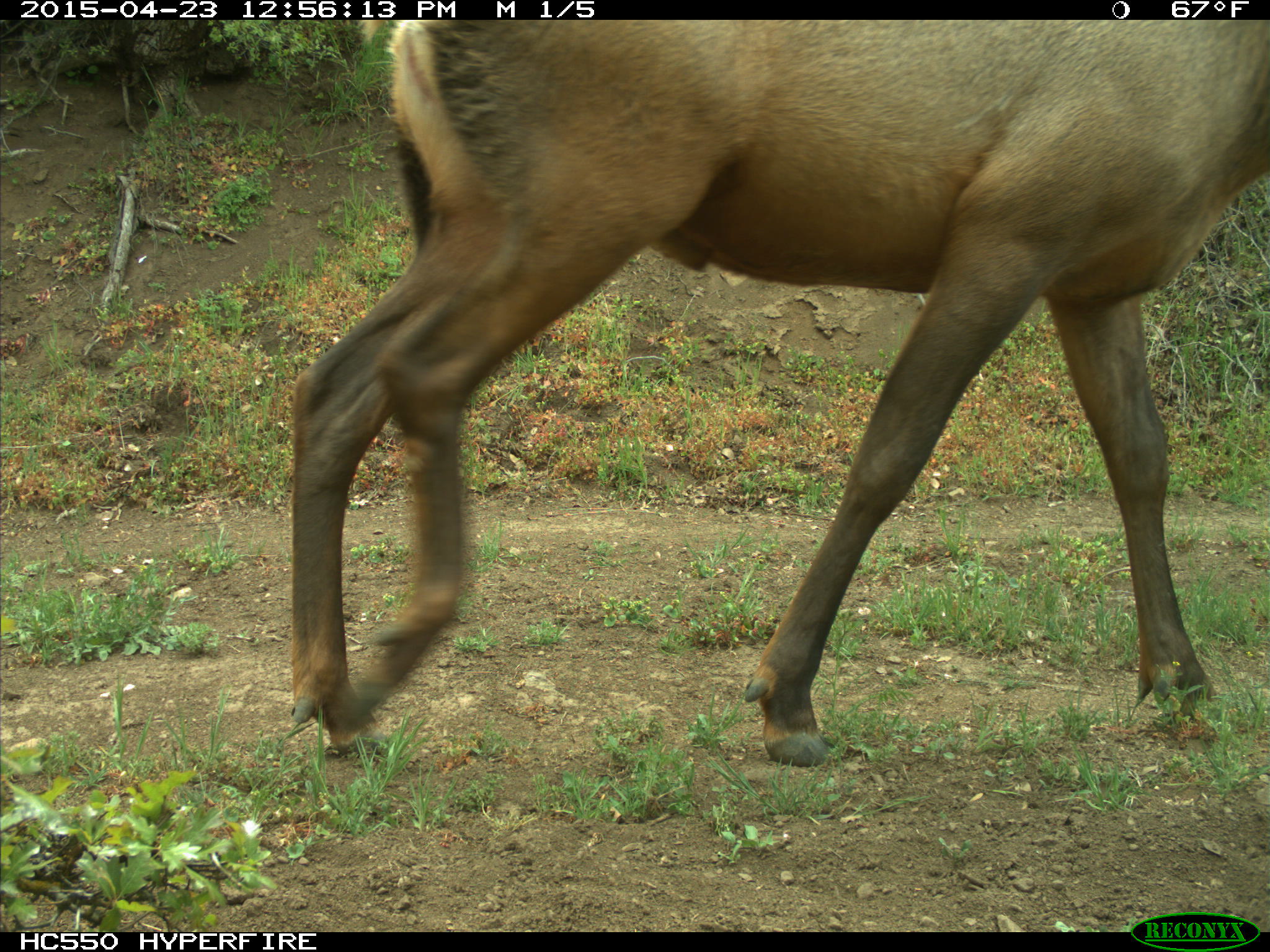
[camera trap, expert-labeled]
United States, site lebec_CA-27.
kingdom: Animalia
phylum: Chordata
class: Mammalia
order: Artiodactyla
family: Cervidae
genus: Cervus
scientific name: Cervus canadensis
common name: elk